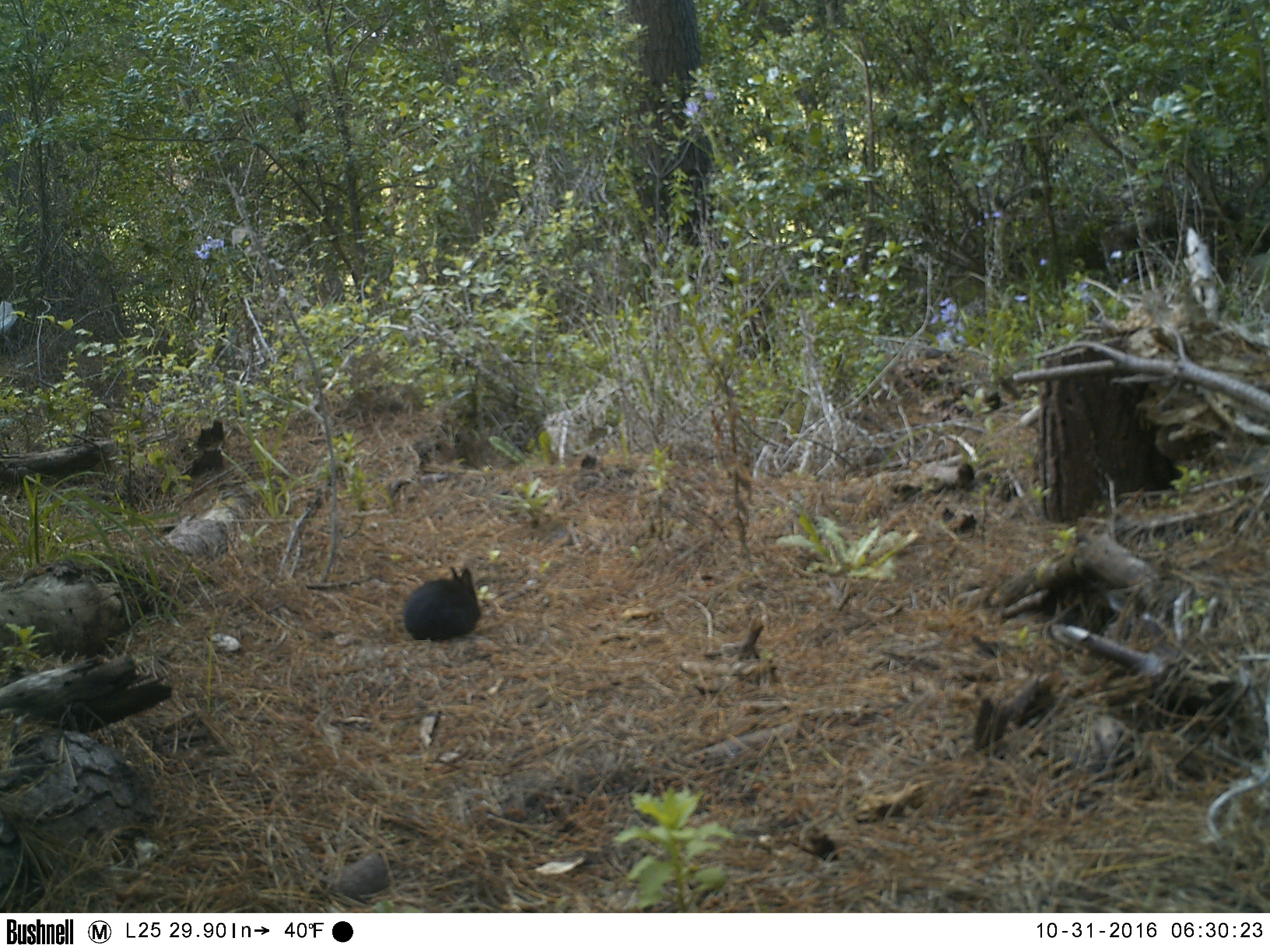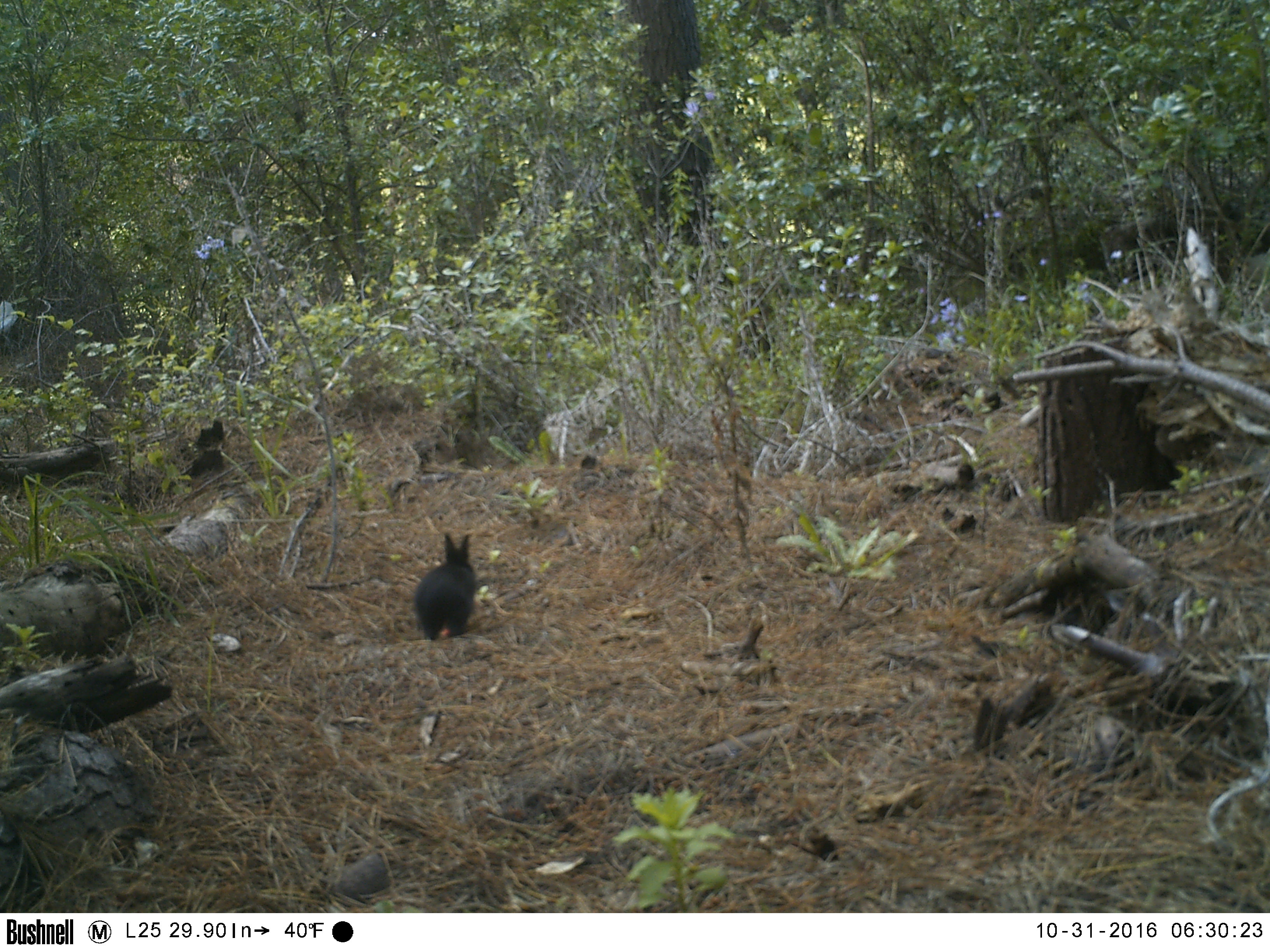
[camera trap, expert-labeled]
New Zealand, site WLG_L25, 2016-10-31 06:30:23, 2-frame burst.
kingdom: Animalia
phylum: Chordata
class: Mammalia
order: Lagomorpha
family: Leporidae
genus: Oryctolagus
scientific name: Oryctolagus cuniculus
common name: european rabbit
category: rabbit